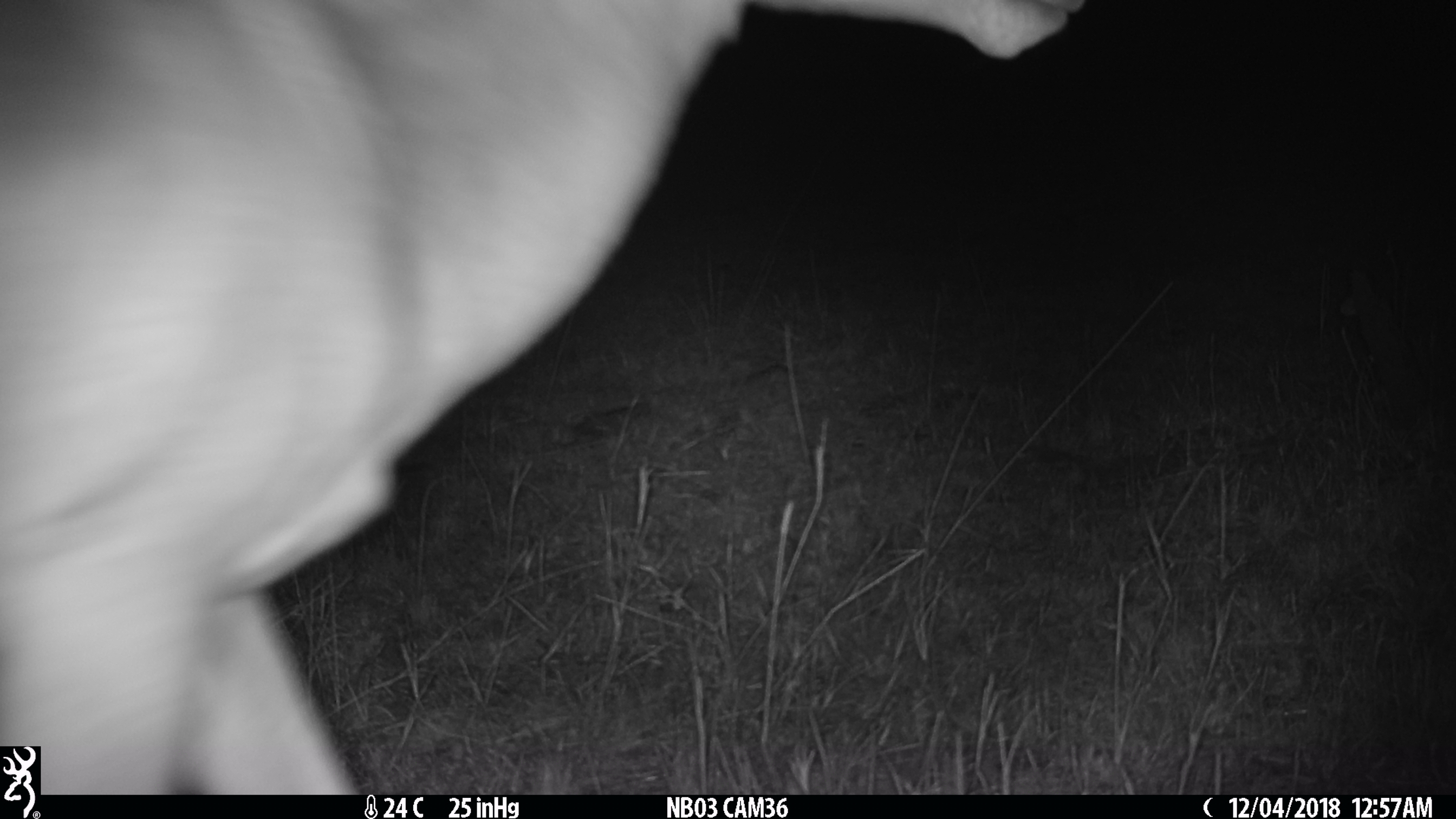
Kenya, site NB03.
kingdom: Animalia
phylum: Chordata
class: Mammalia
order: Artiodactyla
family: Bovidae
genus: Aepyceros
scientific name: Aepyceros melampus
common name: impala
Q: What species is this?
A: Impala (Aepyceros melampus).